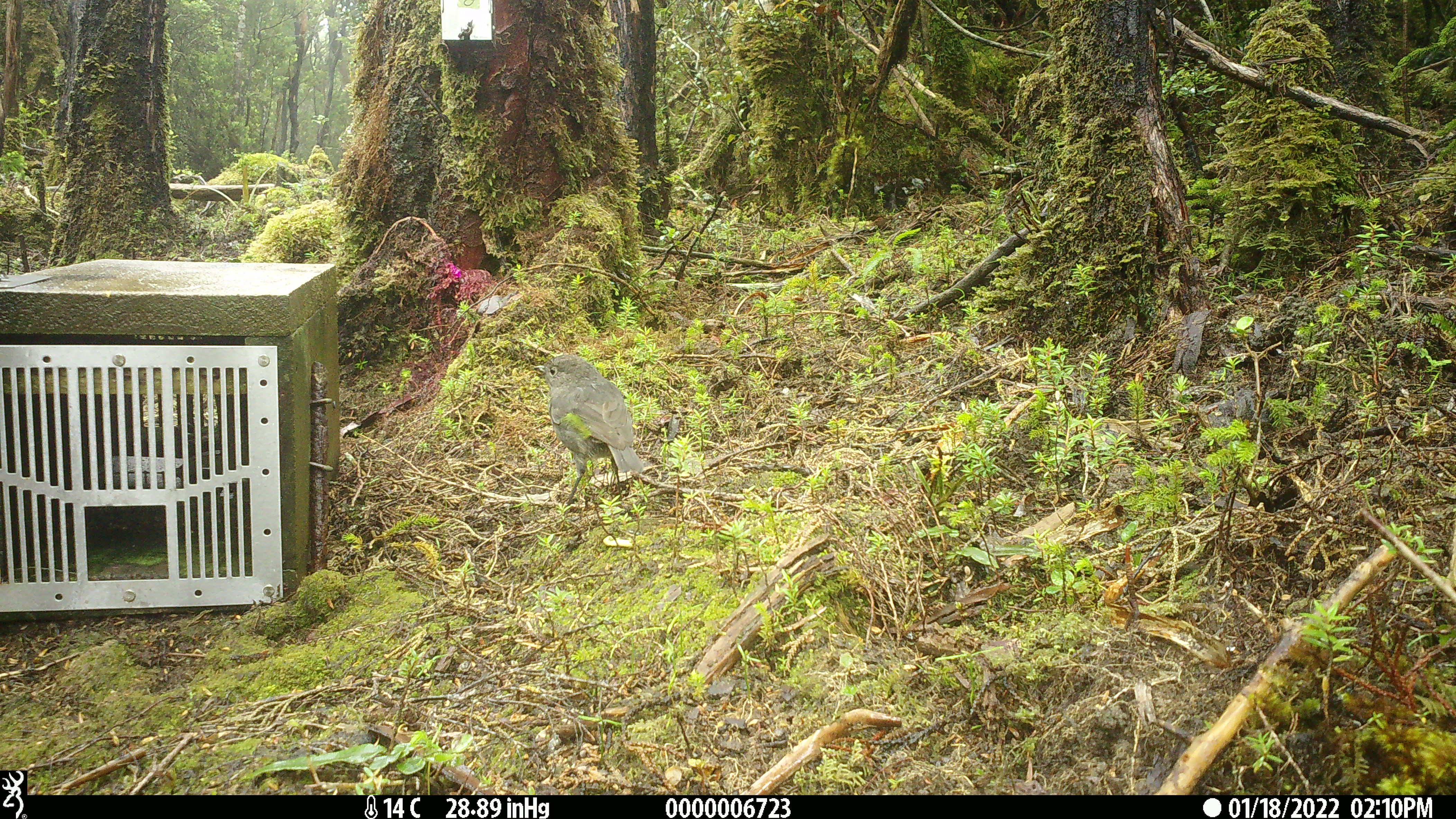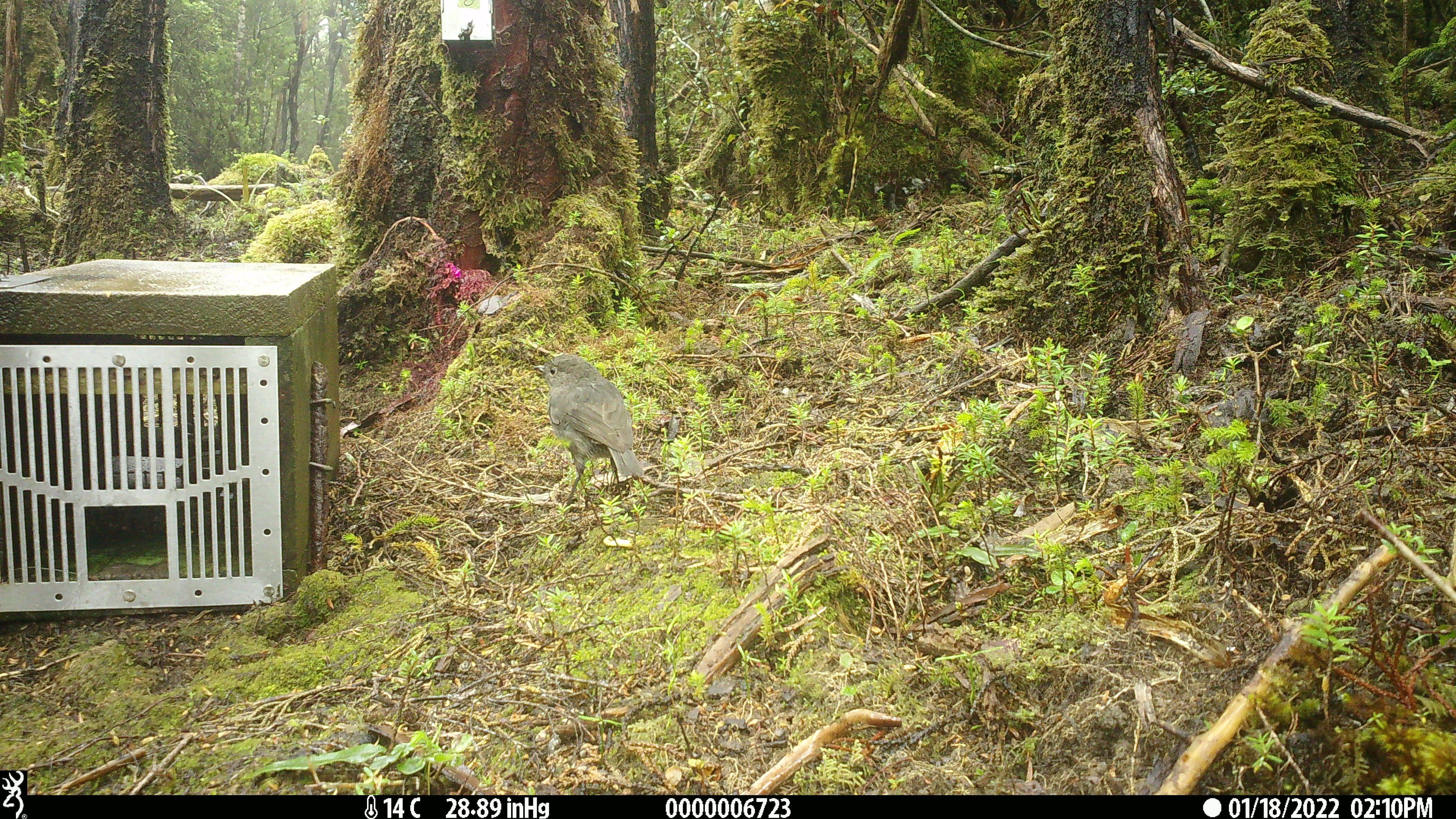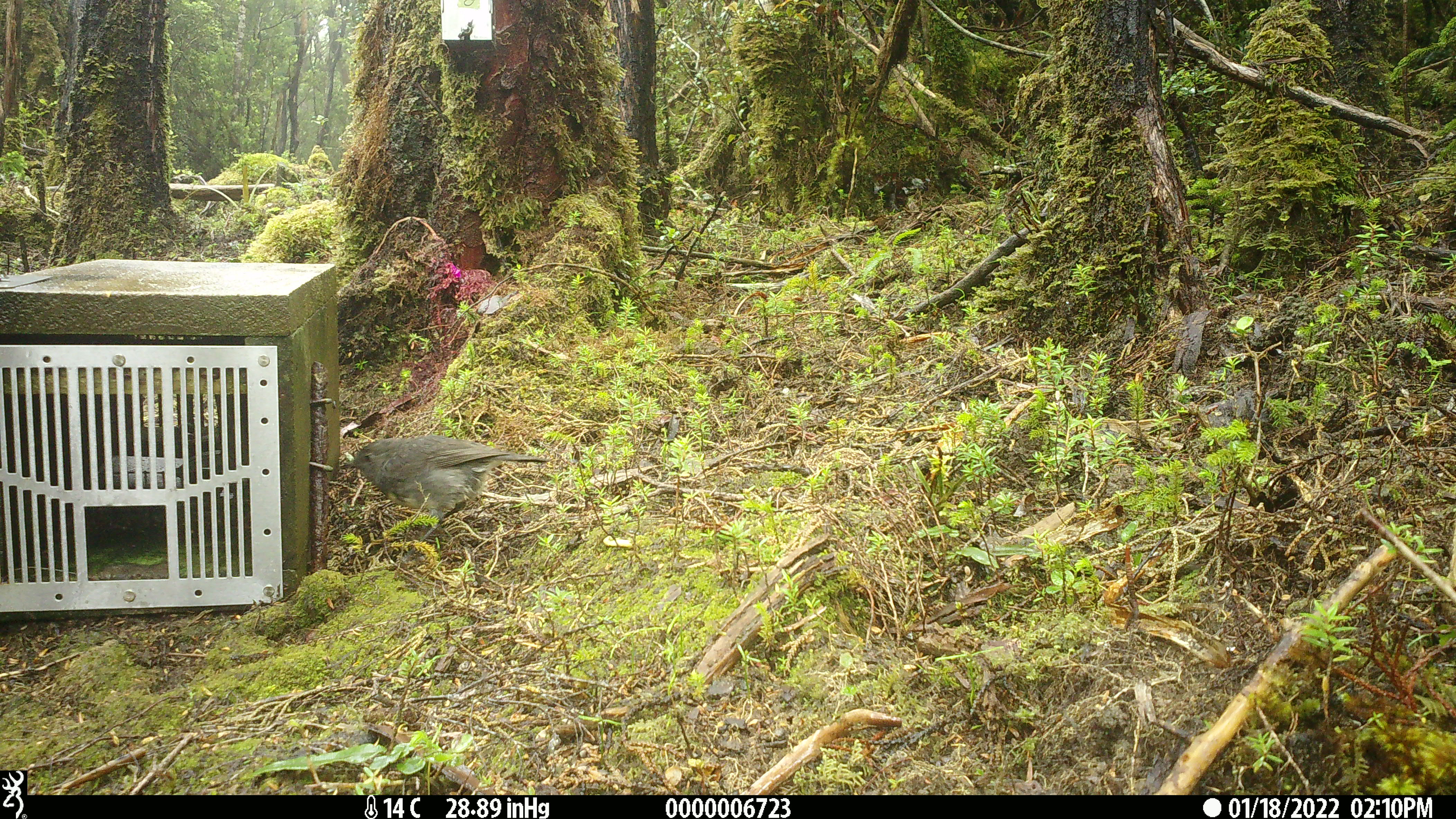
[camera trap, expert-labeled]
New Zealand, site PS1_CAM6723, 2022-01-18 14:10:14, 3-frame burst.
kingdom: Animalia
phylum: Chordata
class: Aves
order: Passeriformes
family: Petroicidae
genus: Petroica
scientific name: Petroica australis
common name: new zealand robin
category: robin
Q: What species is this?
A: Robin (new zealand robin) (Petroica australis).